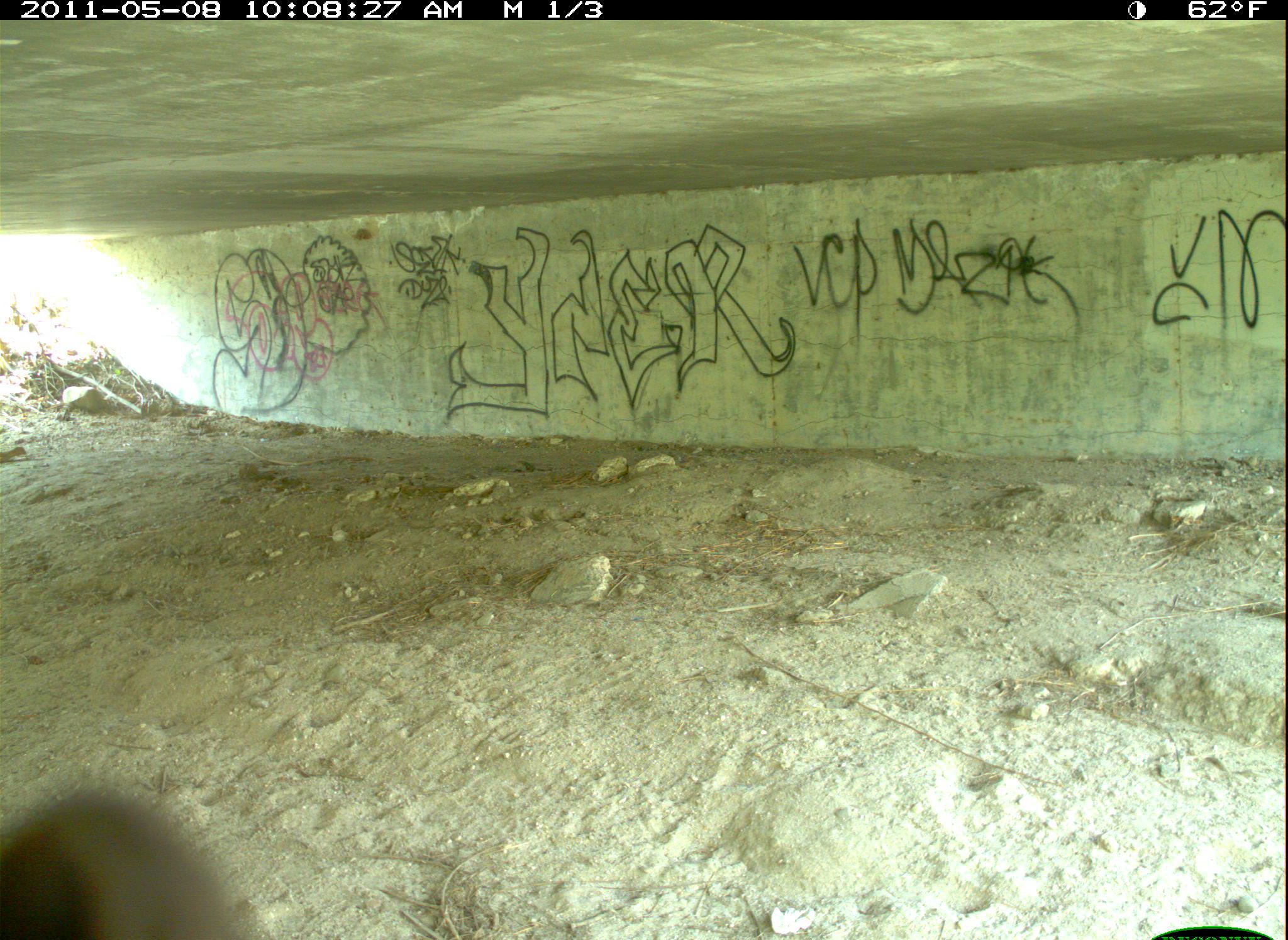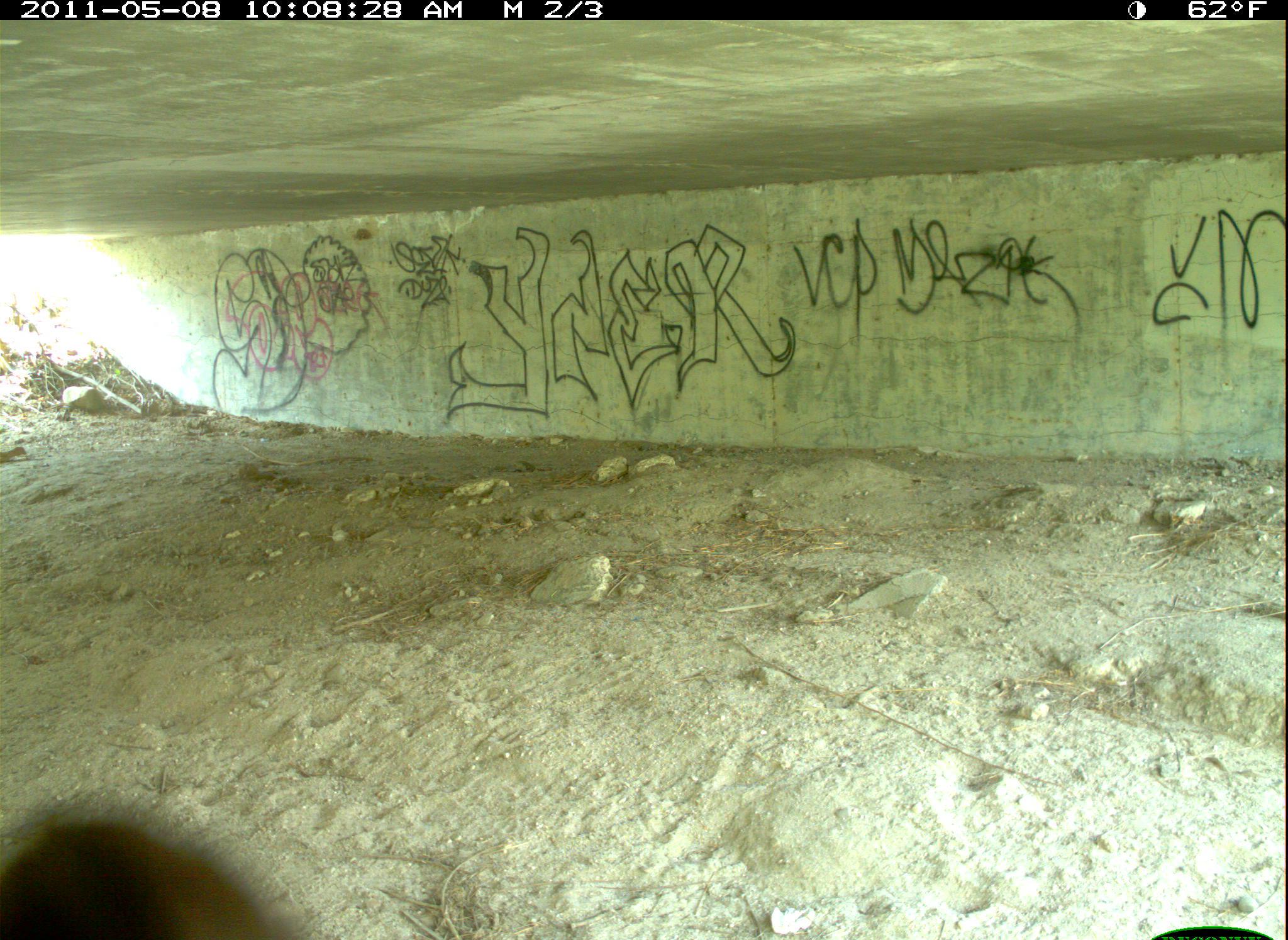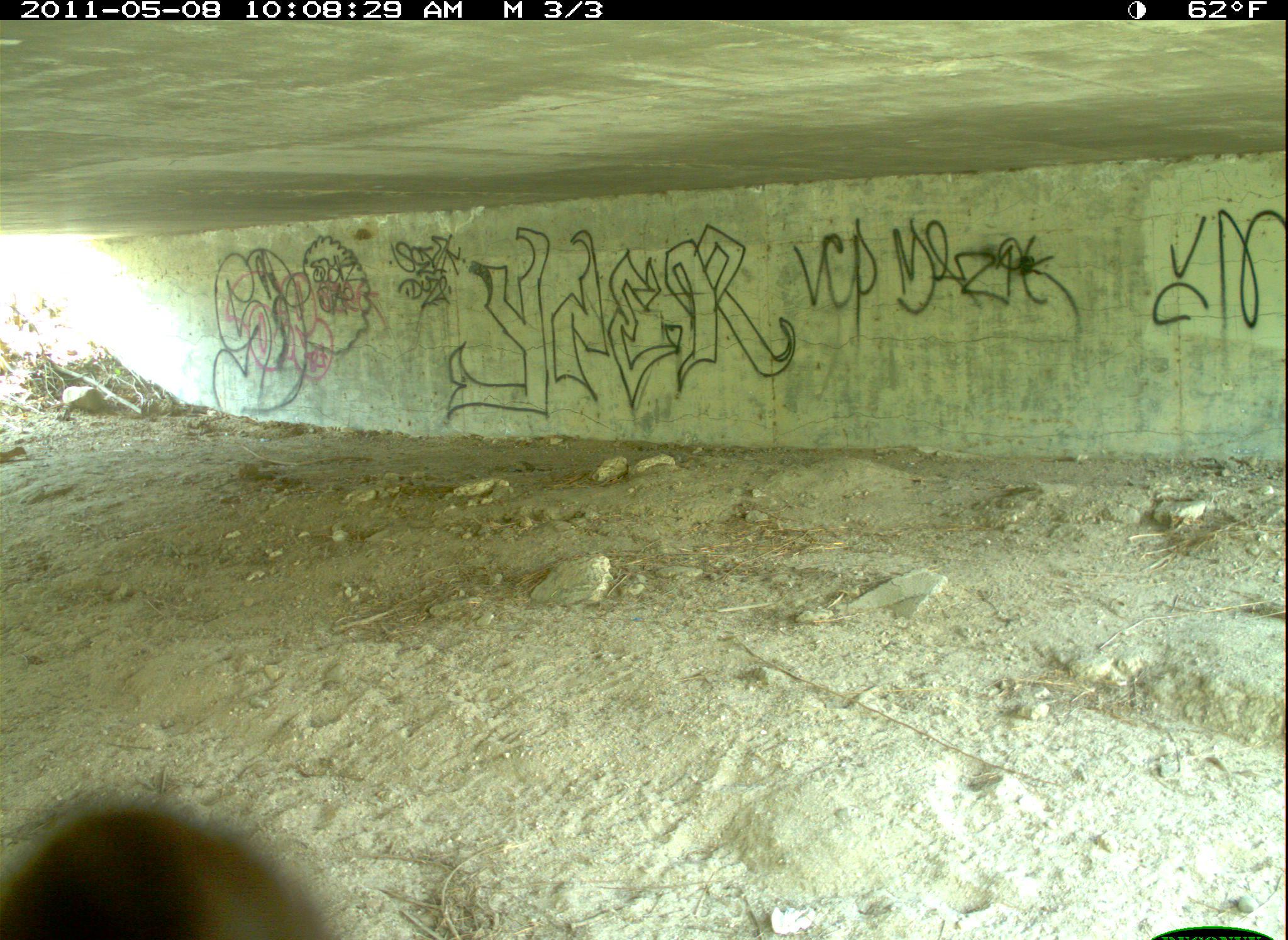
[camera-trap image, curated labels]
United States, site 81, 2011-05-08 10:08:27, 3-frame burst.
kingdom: Animalia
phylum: Chordata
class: Aves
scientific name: Aves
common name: bird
Bird (Aves).